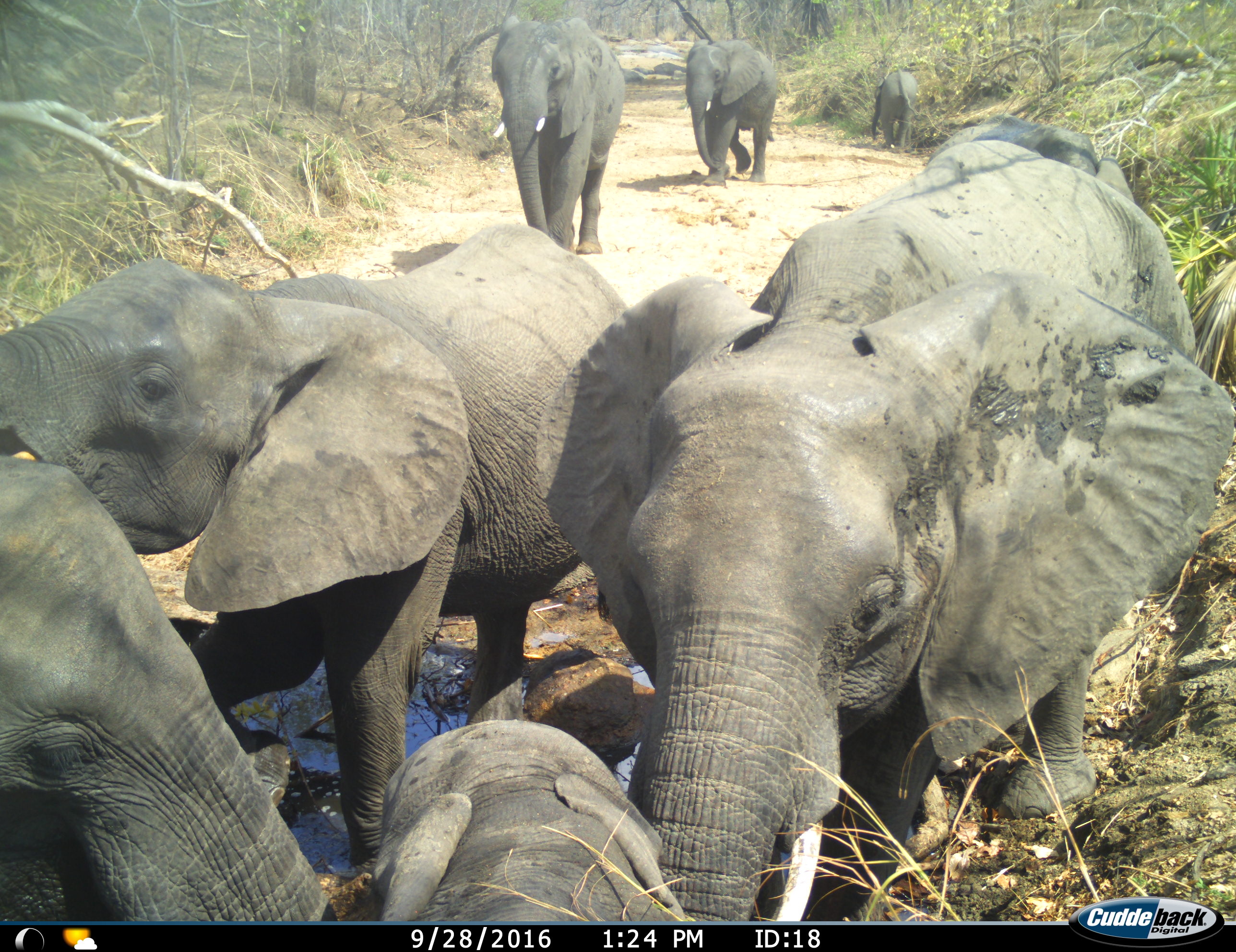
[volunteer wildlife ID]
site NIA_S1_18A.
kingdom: Animalia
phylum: Chordata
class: Mammalia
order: Proboscidea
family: Elephantidae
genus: Loxodonta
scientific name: Loxodonta africana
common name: african bush elephant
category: elephant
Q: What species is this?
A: Elephant (african bush elephant) (Loxodonta africana).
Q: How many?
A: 8.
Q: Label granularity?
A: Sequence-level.